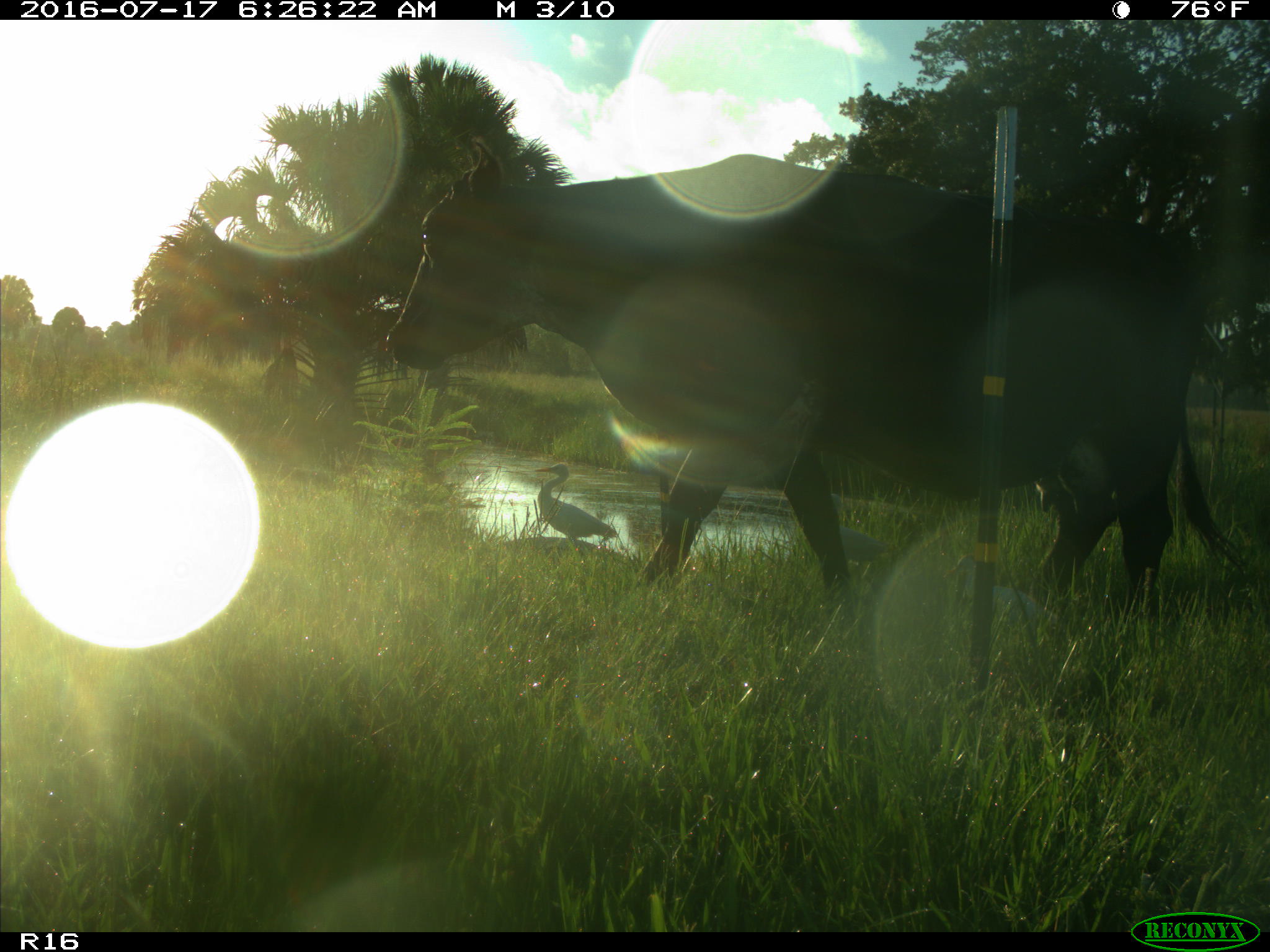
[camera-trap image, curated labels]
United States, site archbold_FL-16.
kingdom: Animalia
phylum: Chordata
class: Mammalia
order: Artiodactyla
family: Bovidae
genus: Bos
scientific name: Bos taurus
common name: domestic cow